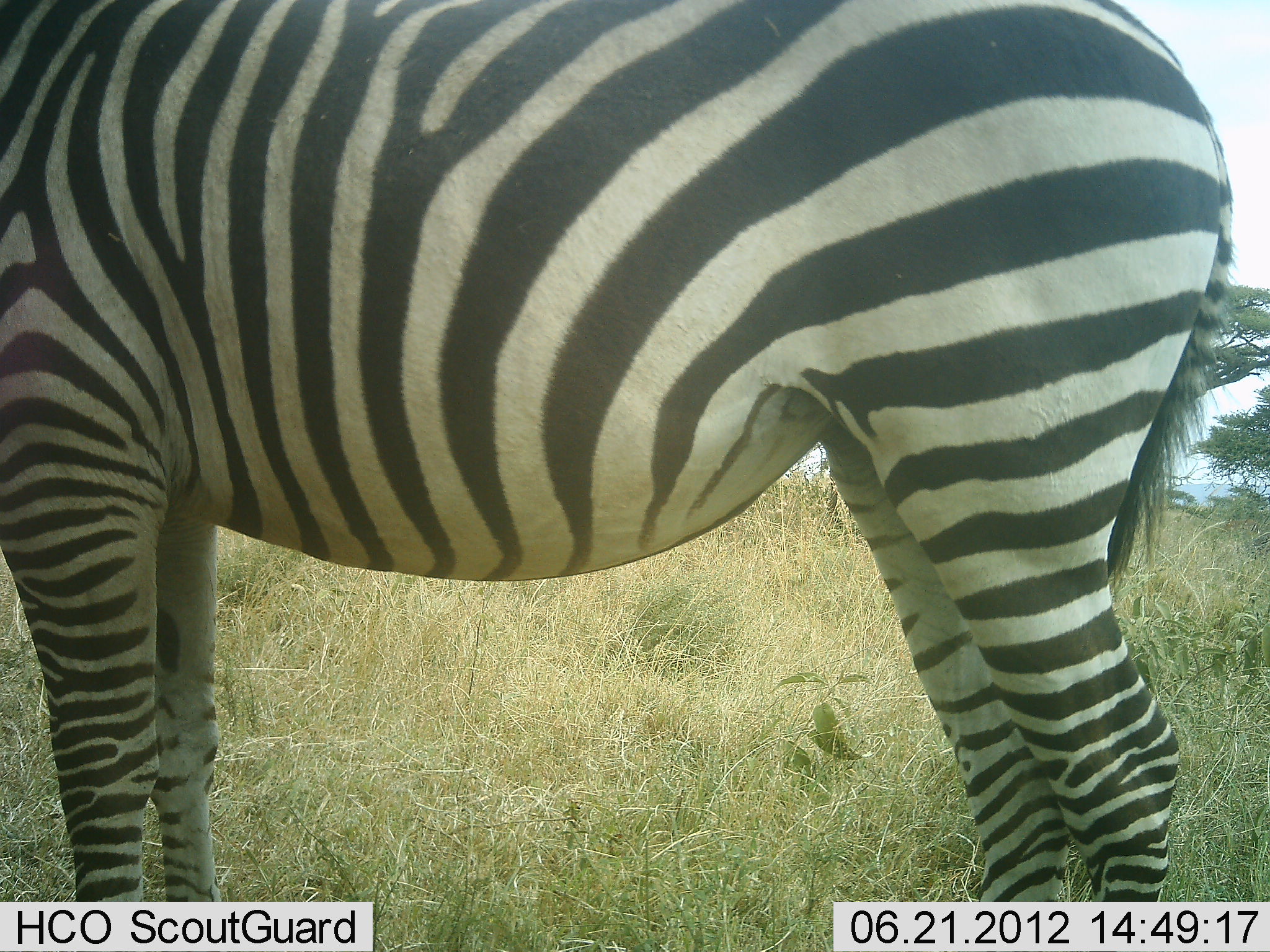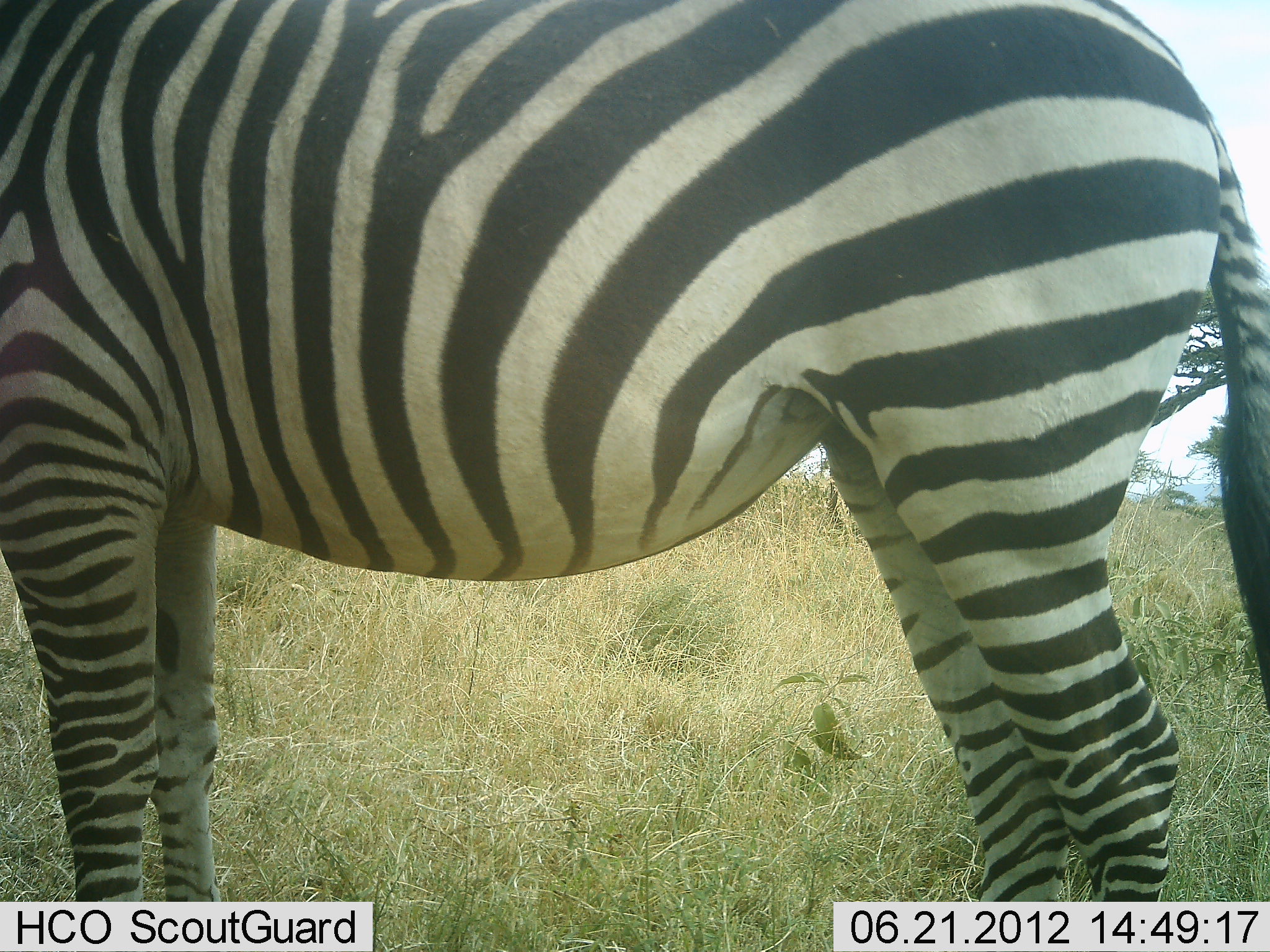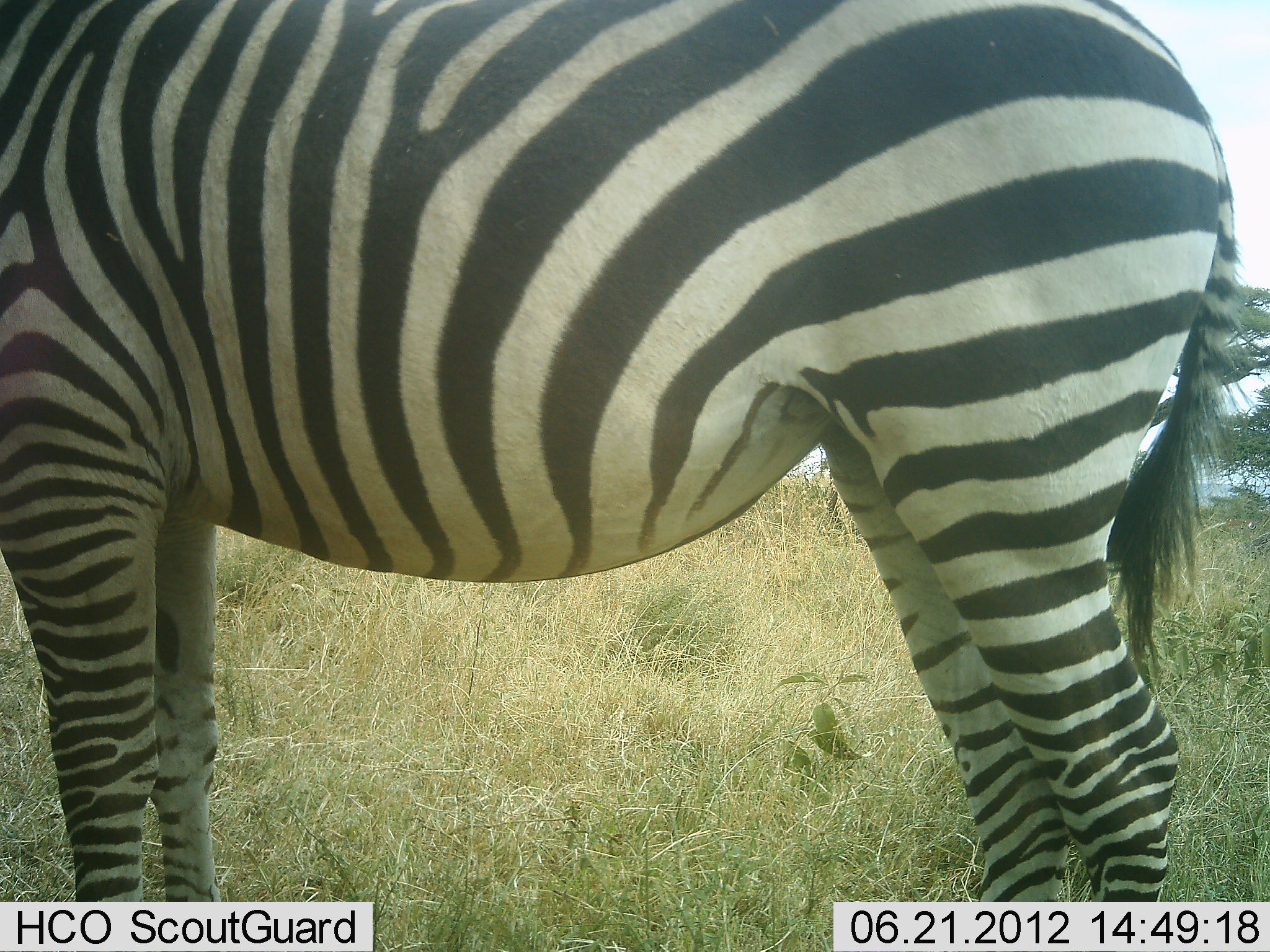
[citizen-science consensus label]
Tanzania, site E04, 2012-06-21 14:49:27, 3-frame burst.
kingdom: Animalia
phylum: Chordata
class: Mammalia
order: Perissodactyla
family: Equidae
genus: Equus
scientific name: Equus quagga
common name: plains zebra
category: zebra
Zebra (plains zebra) (Equus quagga), count 1. Behavior (volunteer vote fractions): standing 100%, resting 0%, moving 0%, interacting 0%. Young present (vote fraction): 0%. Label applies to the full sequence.